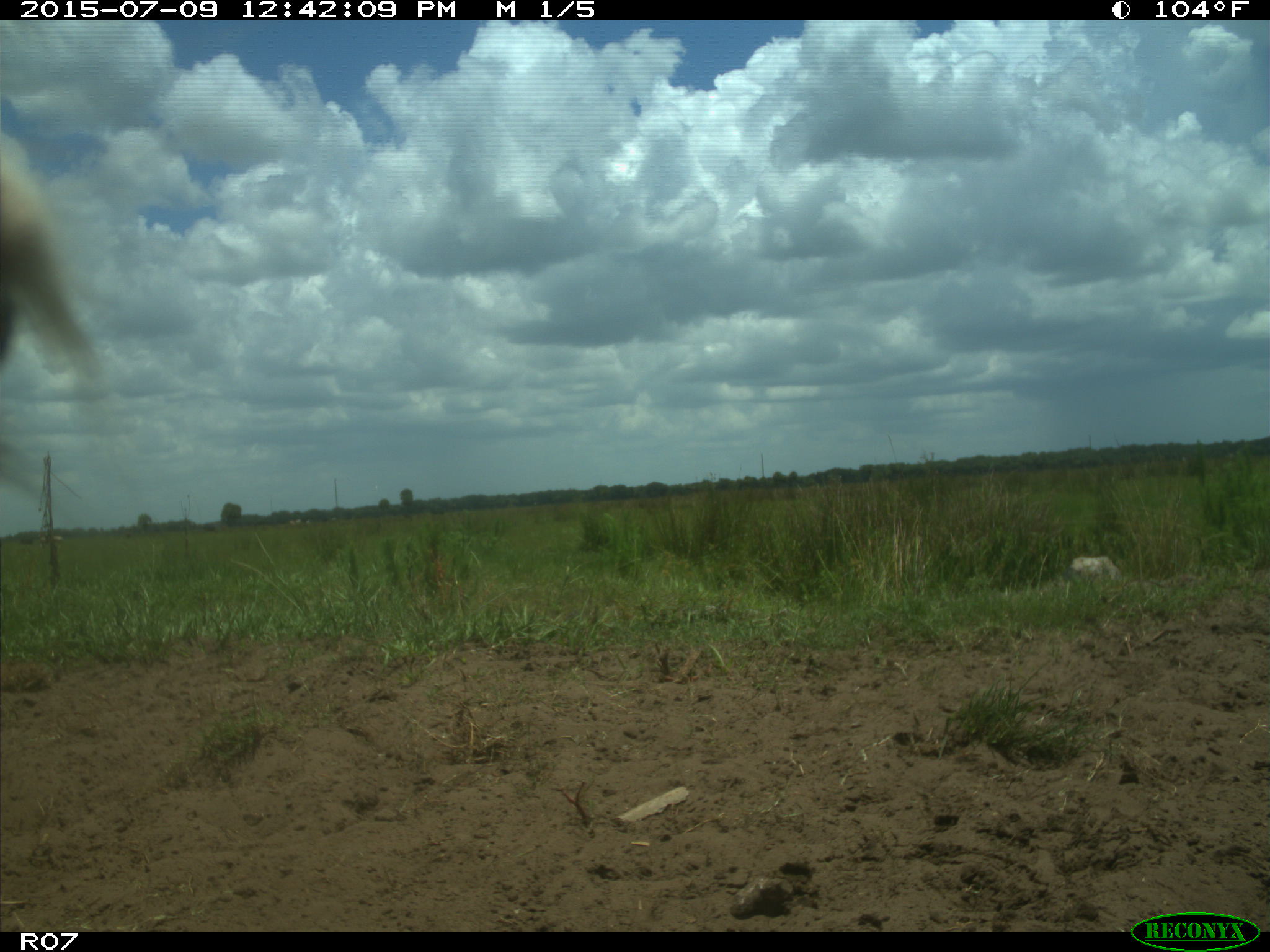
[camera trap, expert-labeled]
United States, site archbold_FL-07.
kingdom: Animalia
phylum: Chordata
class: Mammalia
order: Artiodactyla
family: Bovidae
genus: Bos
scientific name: Bos taurus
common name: domestic cow